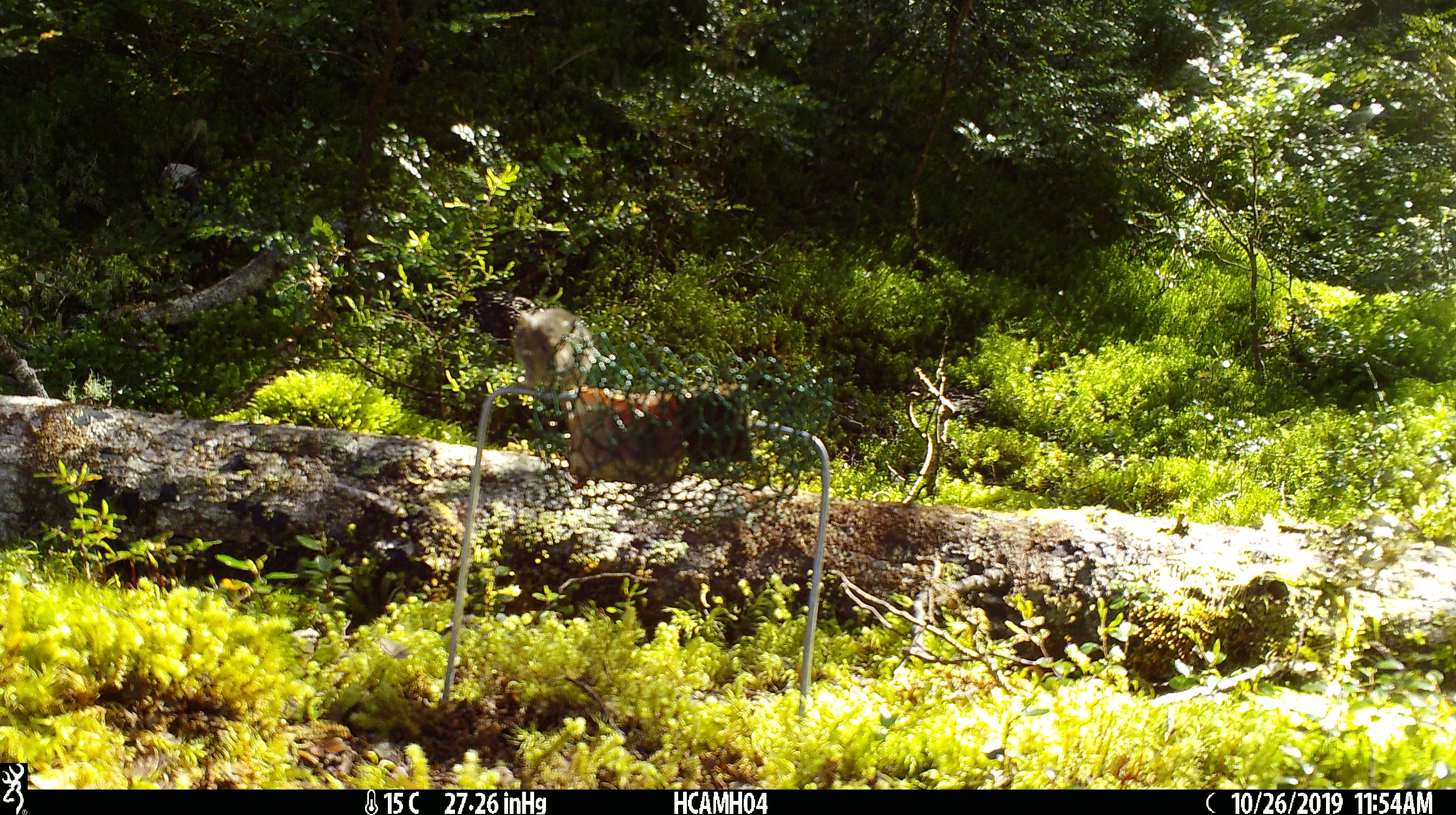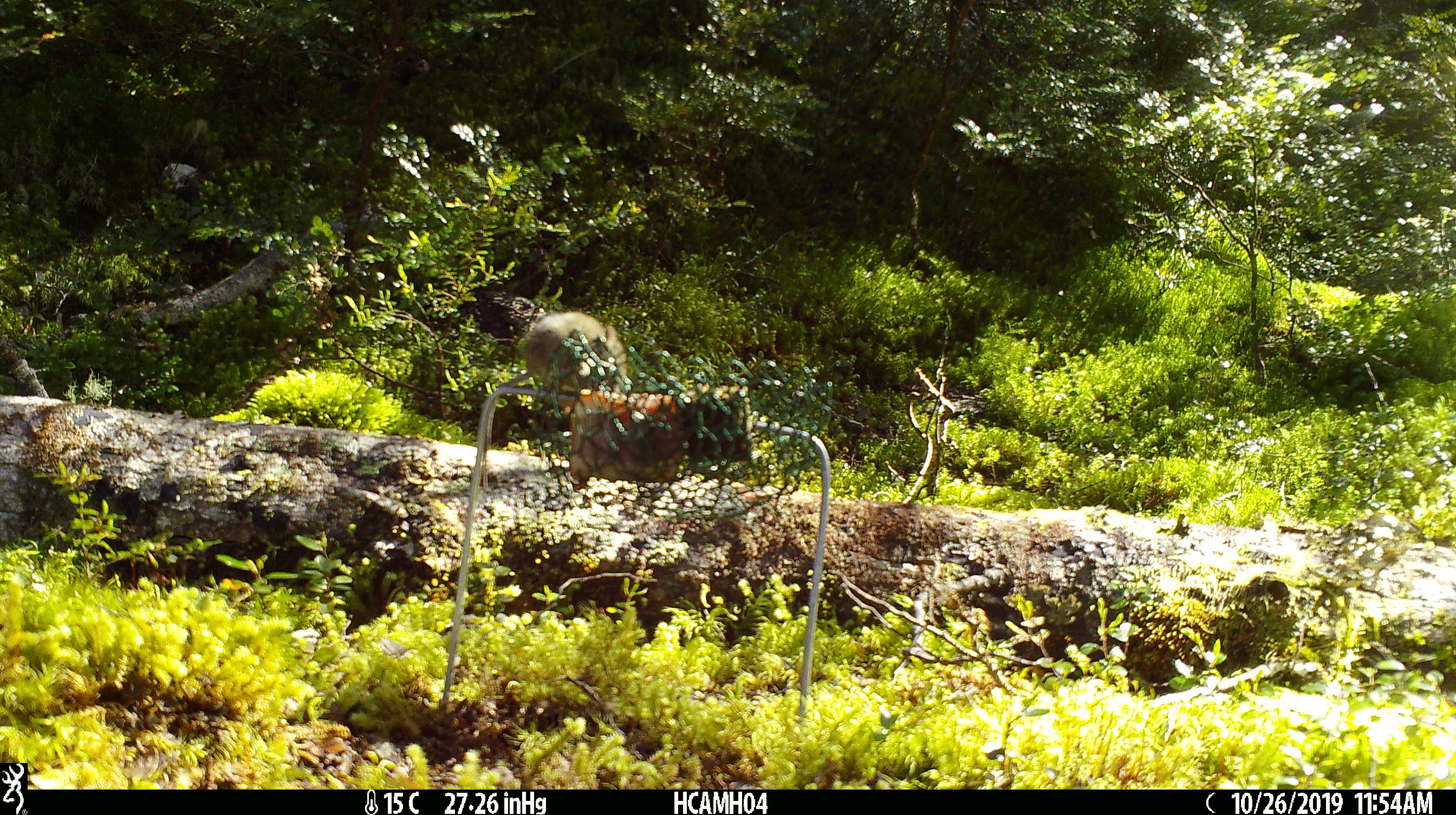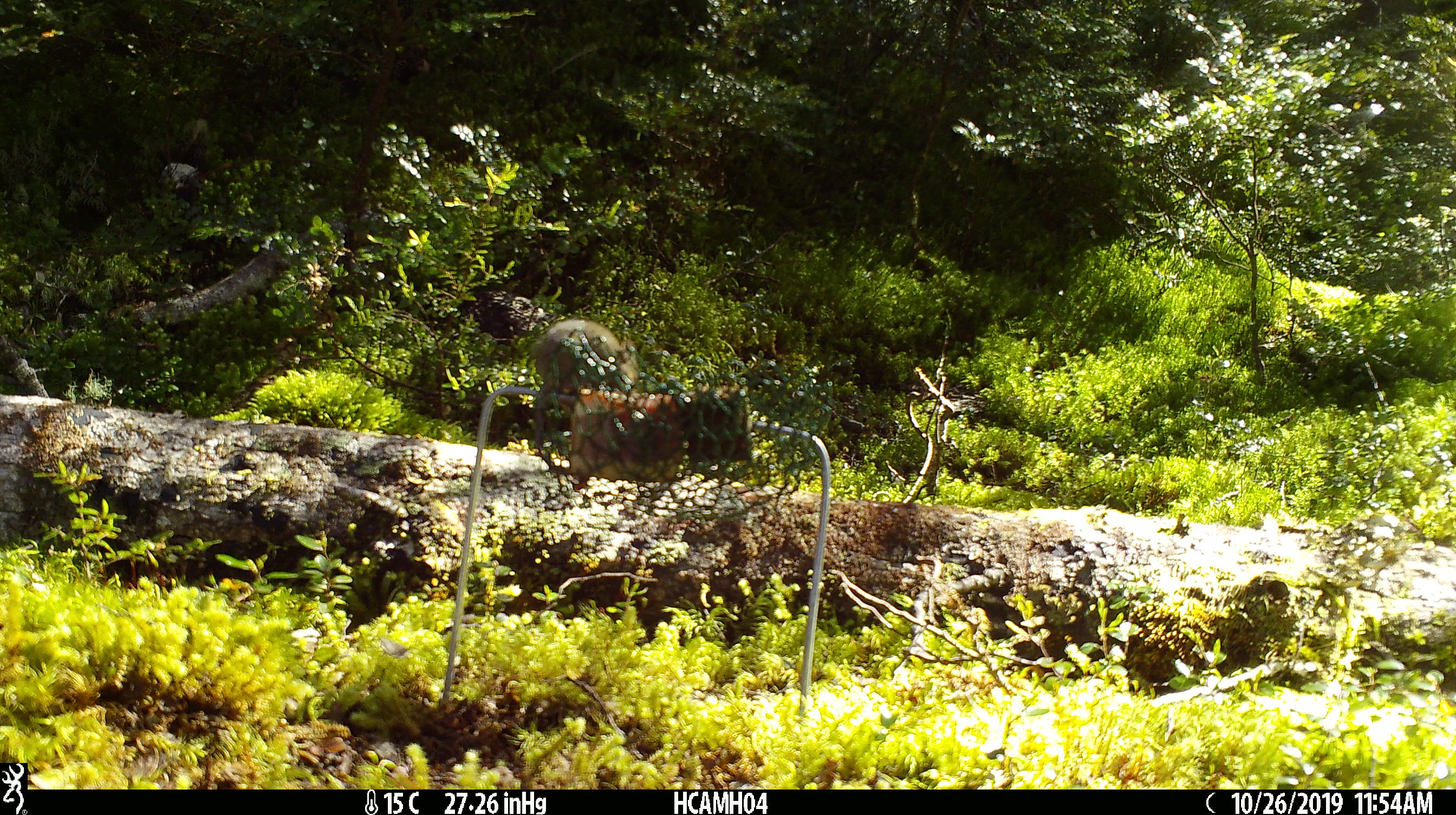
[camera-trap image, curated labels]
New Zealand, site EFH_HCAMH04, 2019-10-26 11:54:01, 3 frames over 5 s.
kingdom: Animalia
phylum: Chordata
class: Mammalia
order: Rodentia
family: Muridae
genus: Mus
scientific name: Mus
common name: mouse